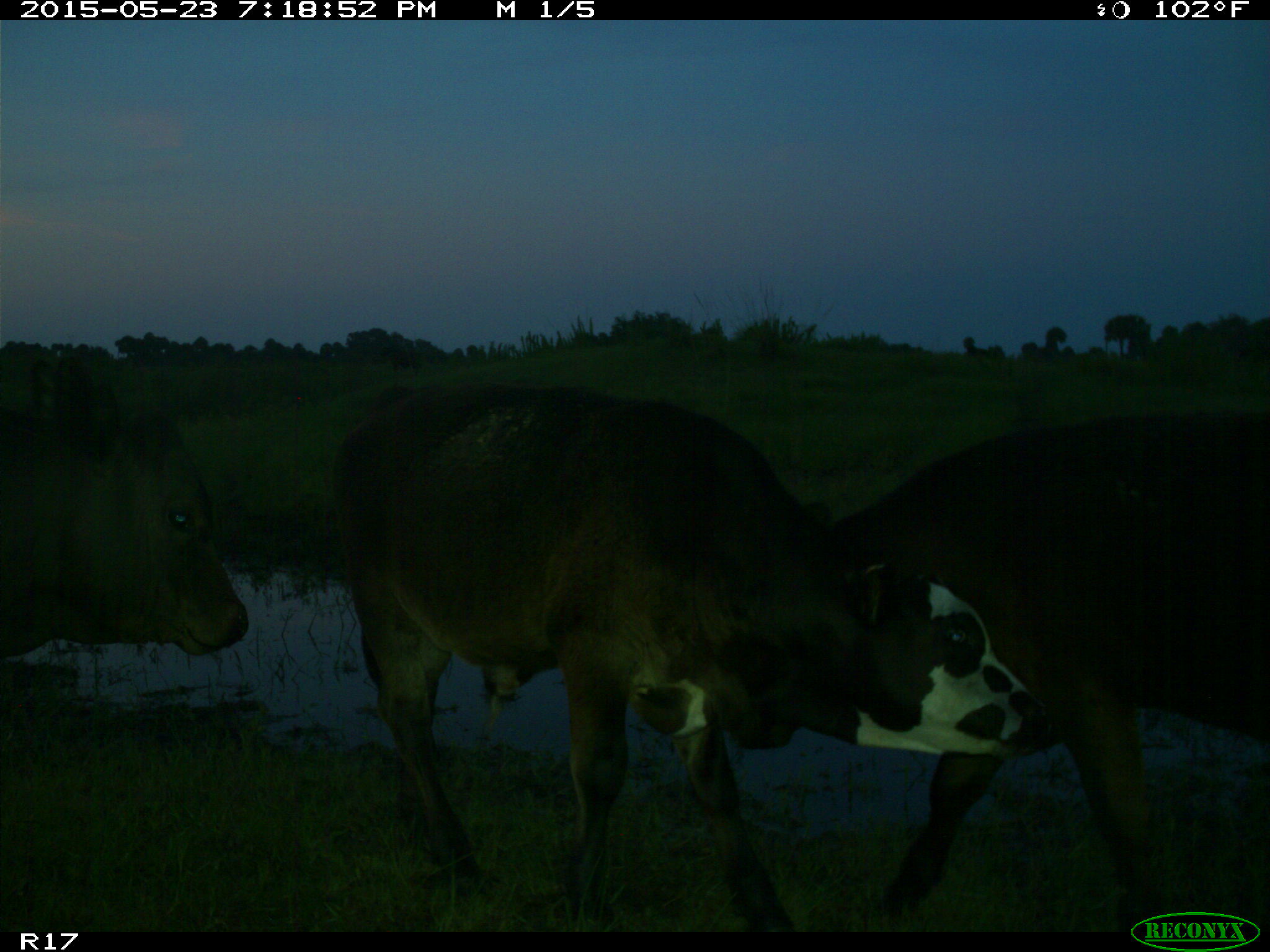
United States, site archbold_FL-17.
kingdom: Animalia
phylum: Chordata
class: Mammalia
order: Artiodactyla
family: Bovidae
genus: Bos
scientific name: Bos taurus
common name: domestic cow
Bos taurus (domestic cow).